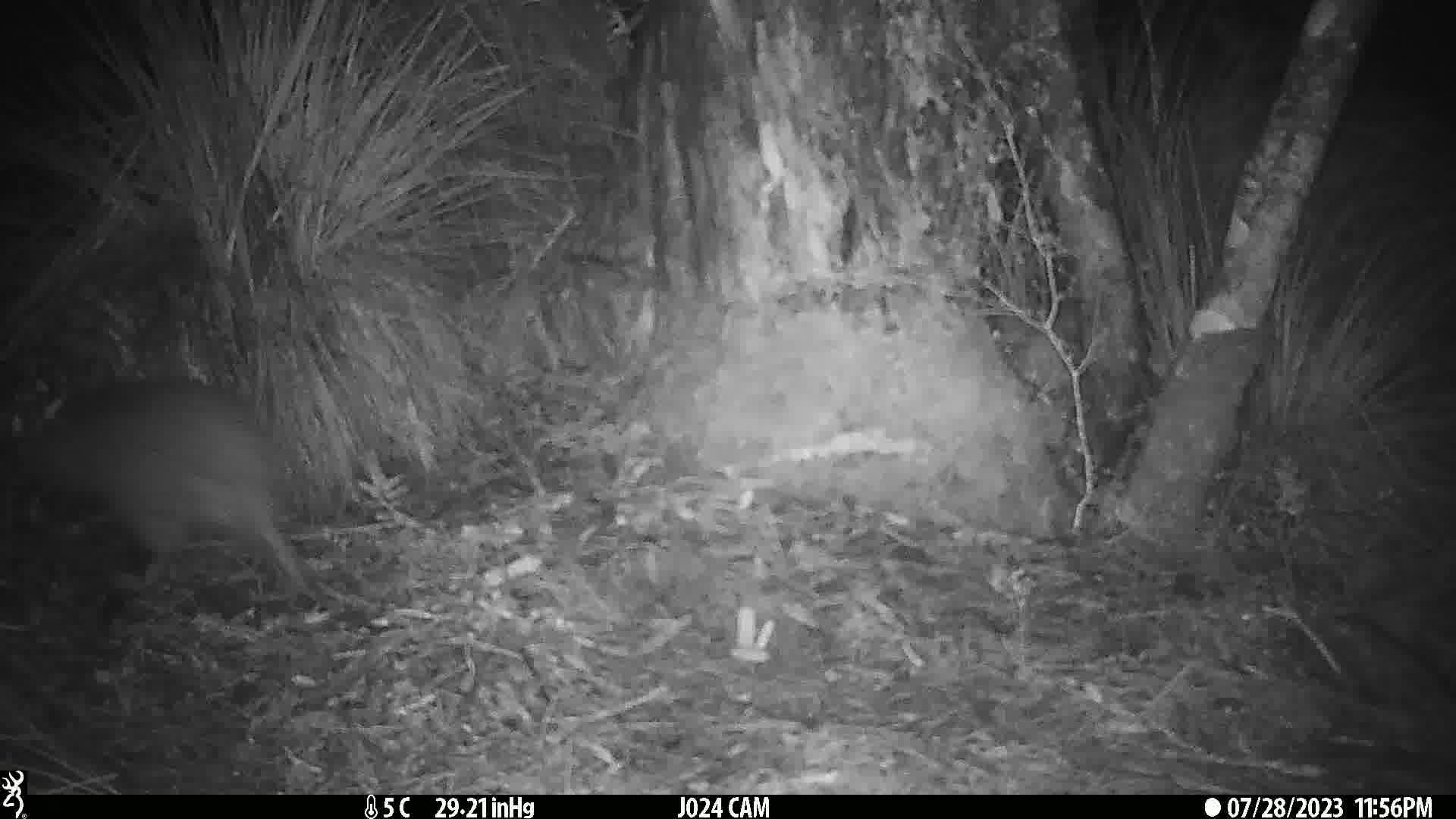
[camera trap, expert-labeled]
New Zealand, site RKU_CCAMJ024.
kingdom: Animalia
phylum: Chordata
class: Aves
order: Apterygiformes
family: Apterygidae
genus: Apteryx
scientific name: Apteryx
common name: kiwi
Kiwi (Apteryx).